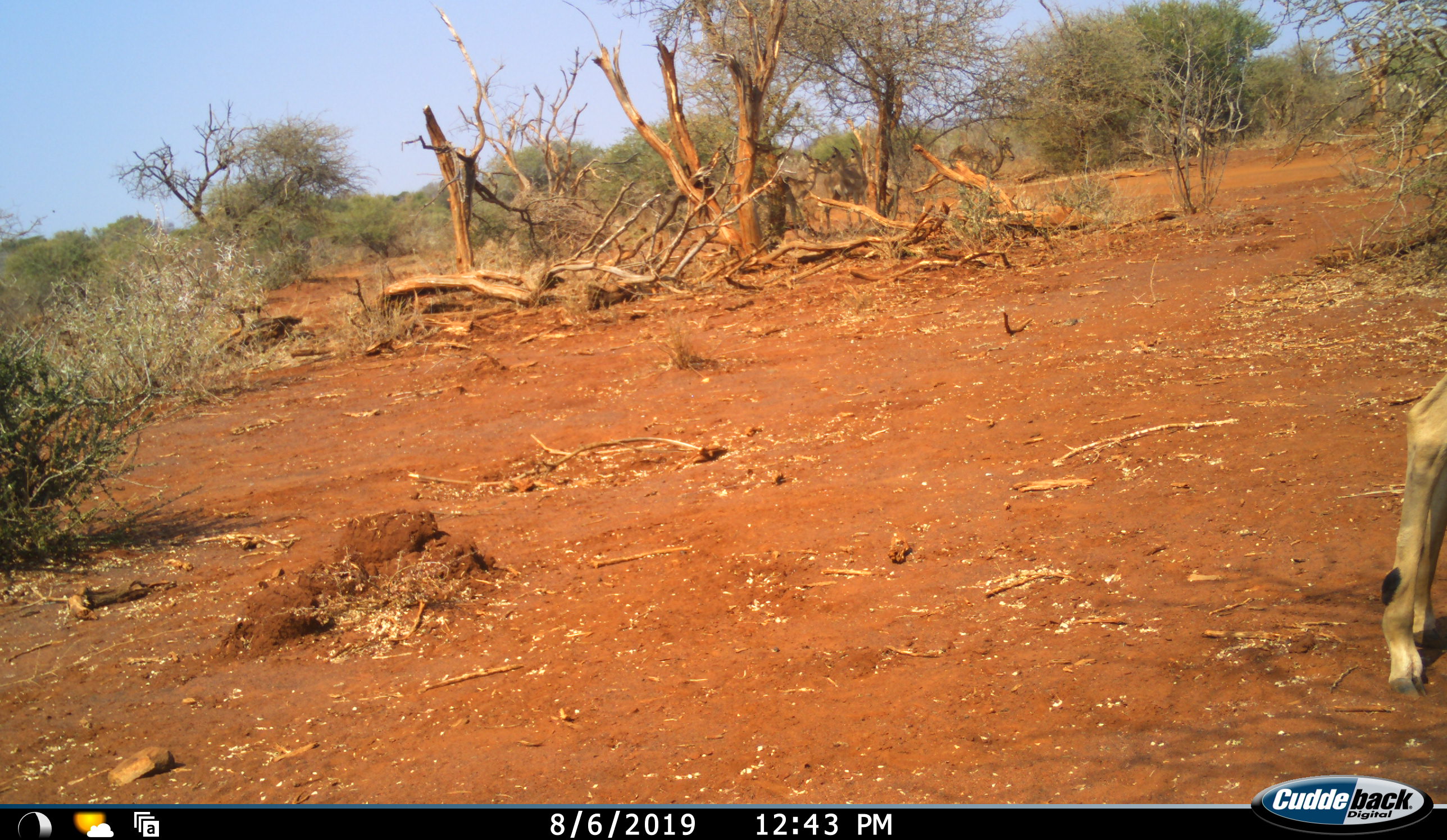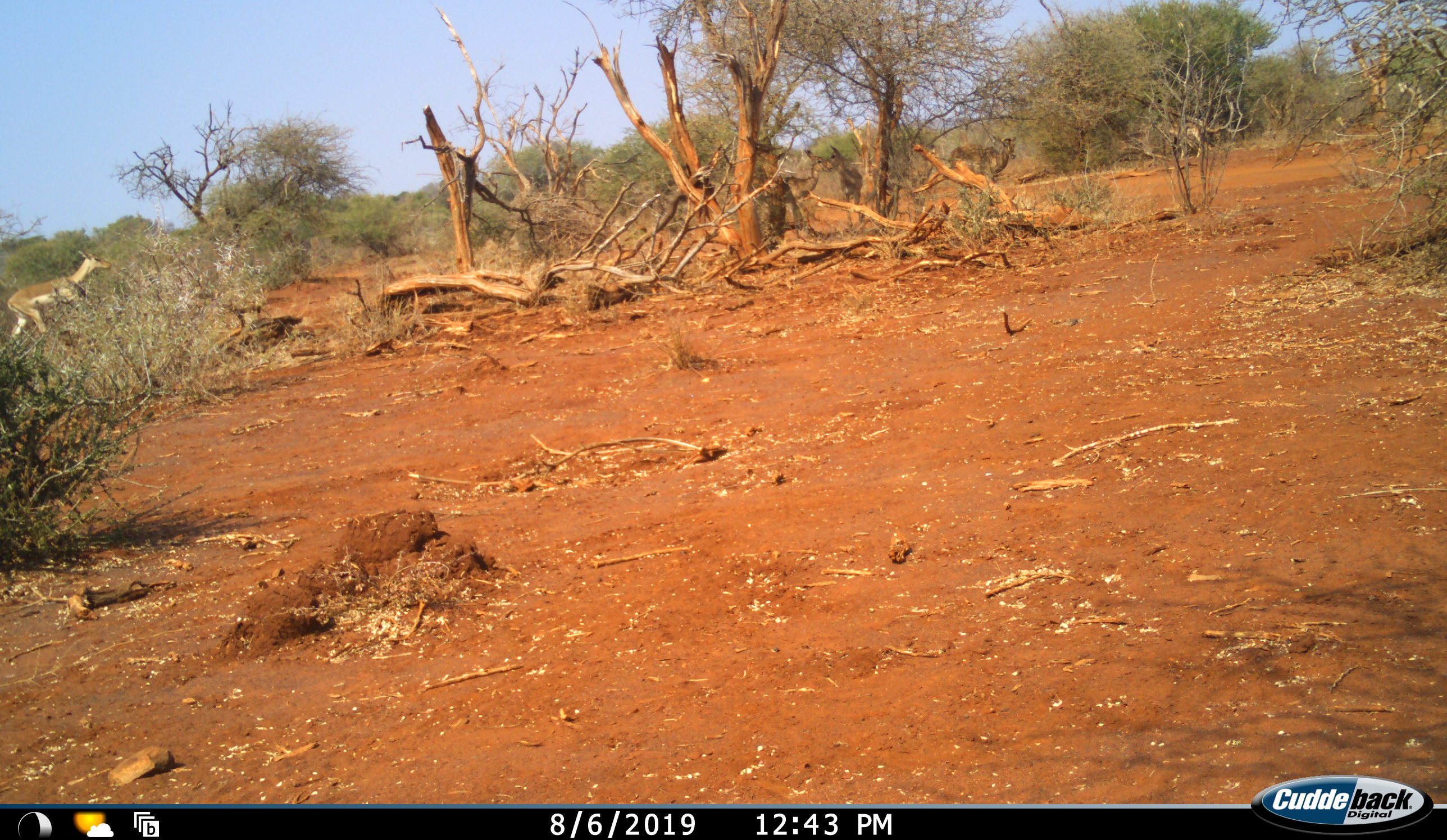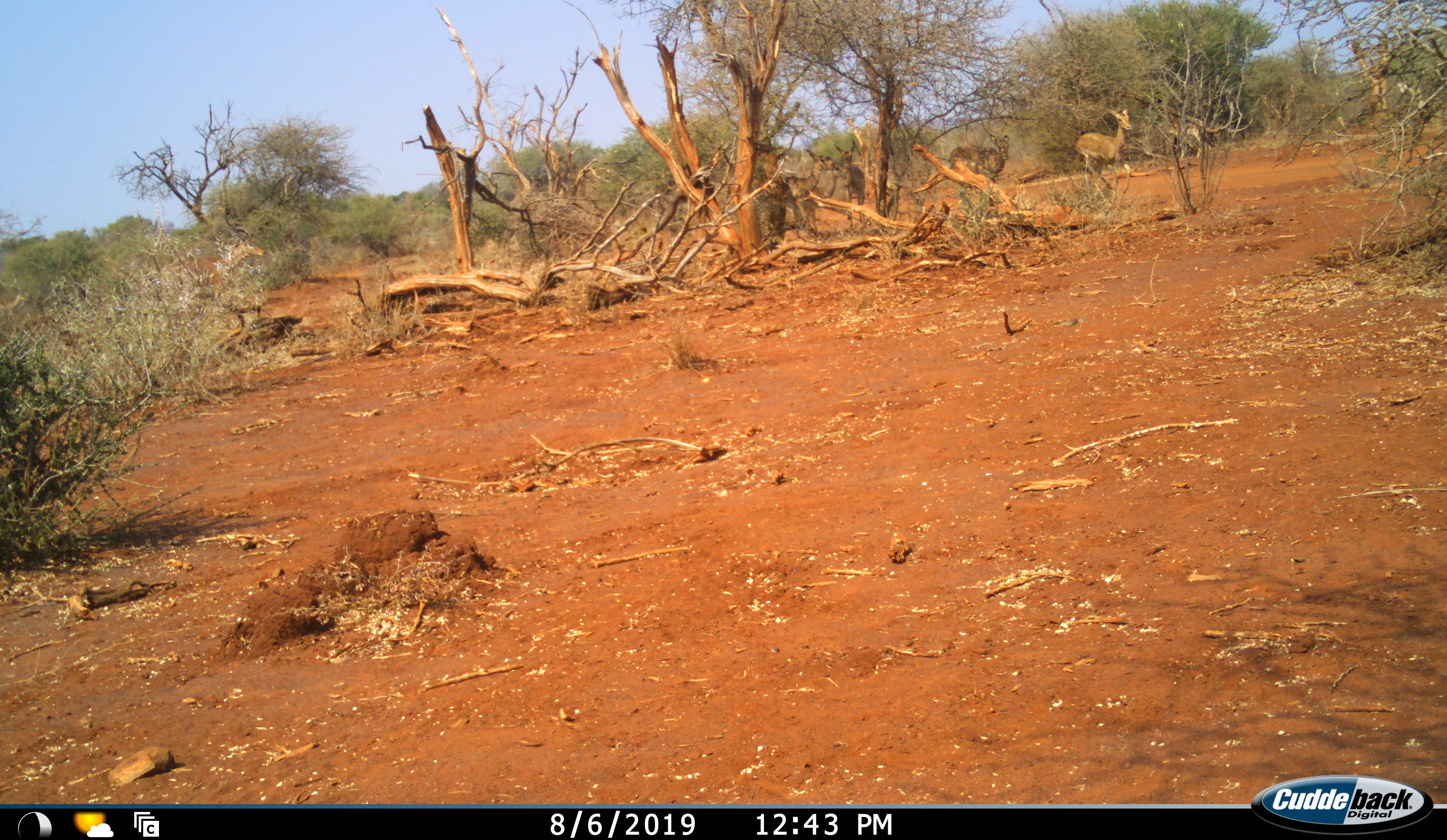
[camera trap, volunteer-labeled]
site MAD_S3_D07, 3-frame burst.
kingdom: Animalia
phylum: Chordata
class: Mammalia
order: Artiodactyla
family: Bovidae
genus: Aepyceros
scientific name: Aepyceros melampus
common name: impala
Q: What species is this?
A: Impala (Aepyceros melampus).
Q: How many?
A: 5.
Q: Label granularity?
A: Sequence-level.